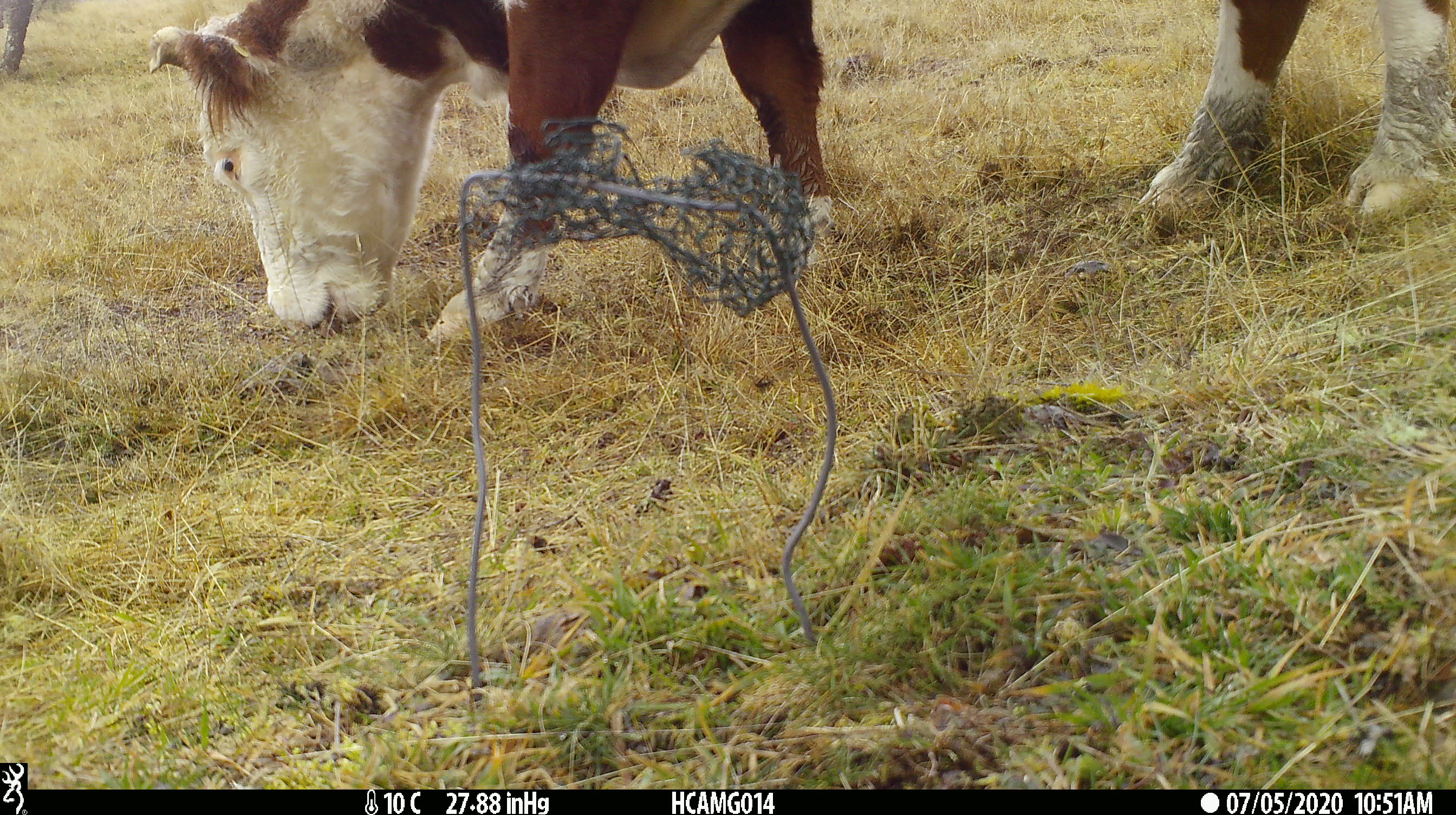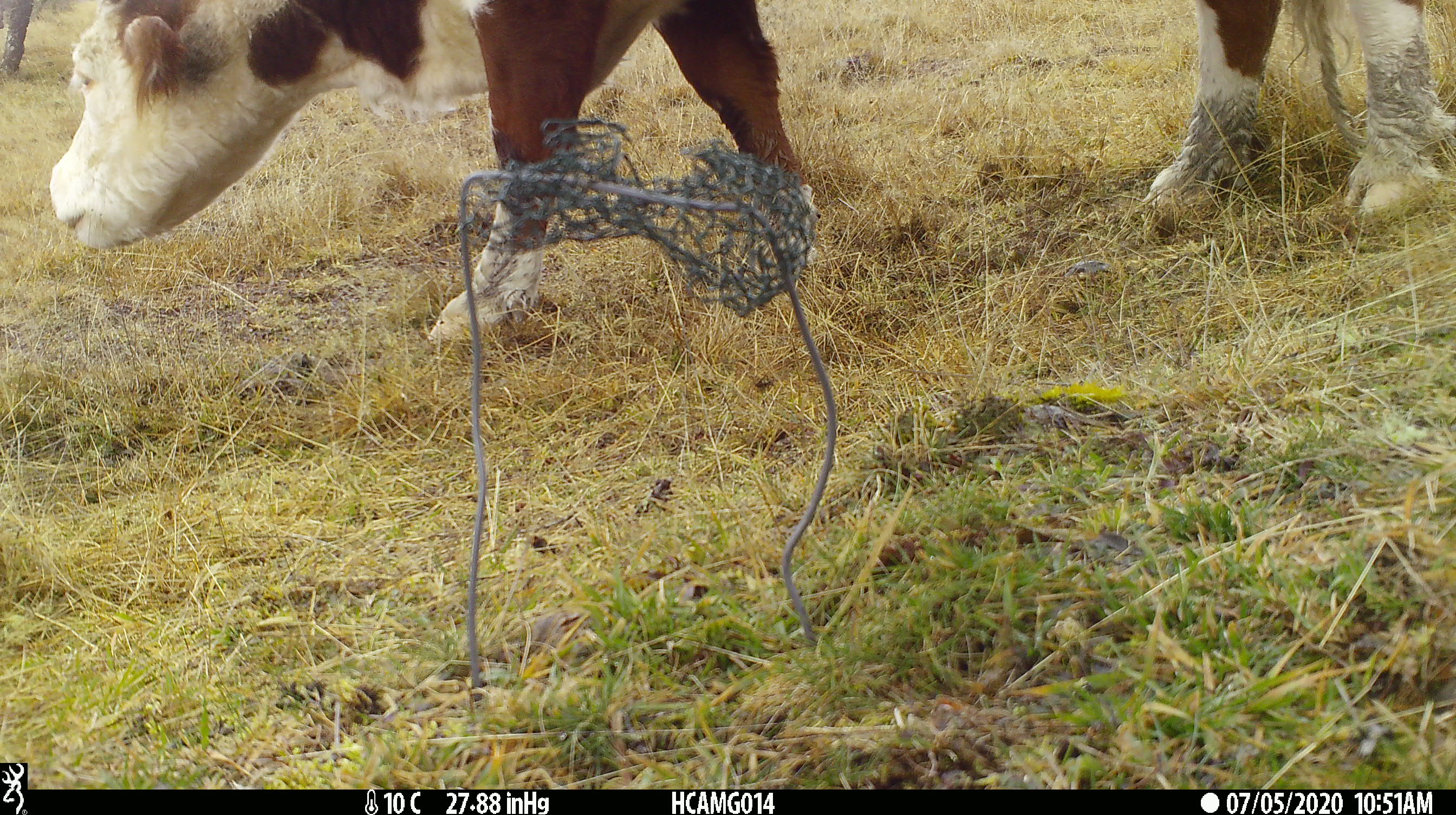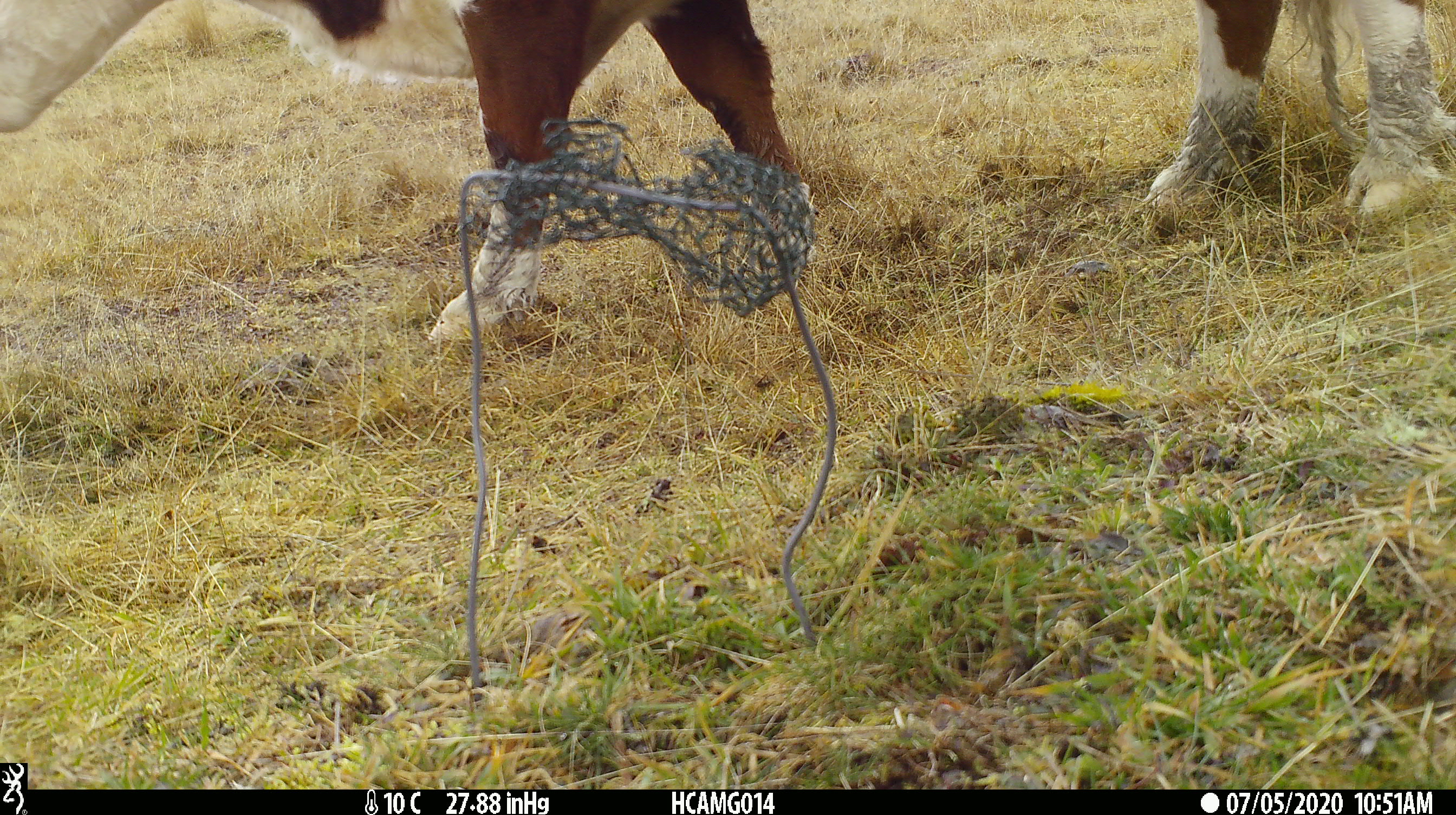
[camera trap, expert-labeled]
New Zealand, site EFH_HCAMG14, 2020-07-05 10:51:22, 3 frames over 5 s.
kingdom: Animalia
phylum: Chordata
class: Mammalia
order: Artiodactyla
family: Bovidae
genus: Bos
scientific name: Bos taurus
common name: domestic cow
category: cow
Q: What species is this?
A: Cow (domestic cow) (Bos taurus).